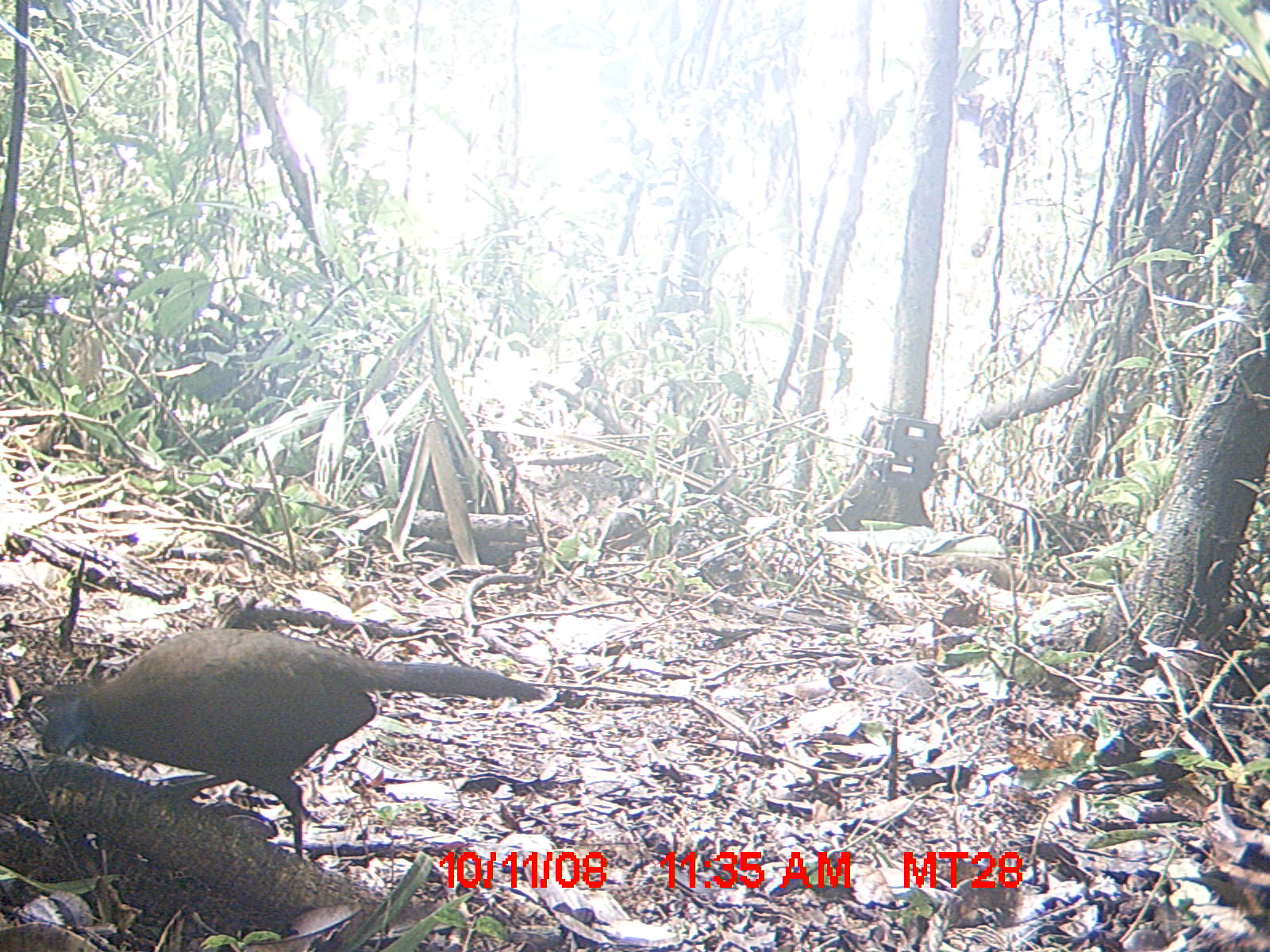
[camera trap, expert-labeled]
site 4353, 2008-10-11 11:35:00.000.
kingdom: Animalia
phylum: Chordata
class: Aves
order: Cuculiformes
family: Cuculidae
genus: Coua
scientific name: Coua serriana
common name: red-breasted coua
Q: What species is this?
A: Coua serriana (red-breasted coua).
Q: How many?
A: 1.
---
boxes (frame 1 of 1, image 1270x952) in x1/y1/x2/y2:
coua serriana: 38/625/544/858